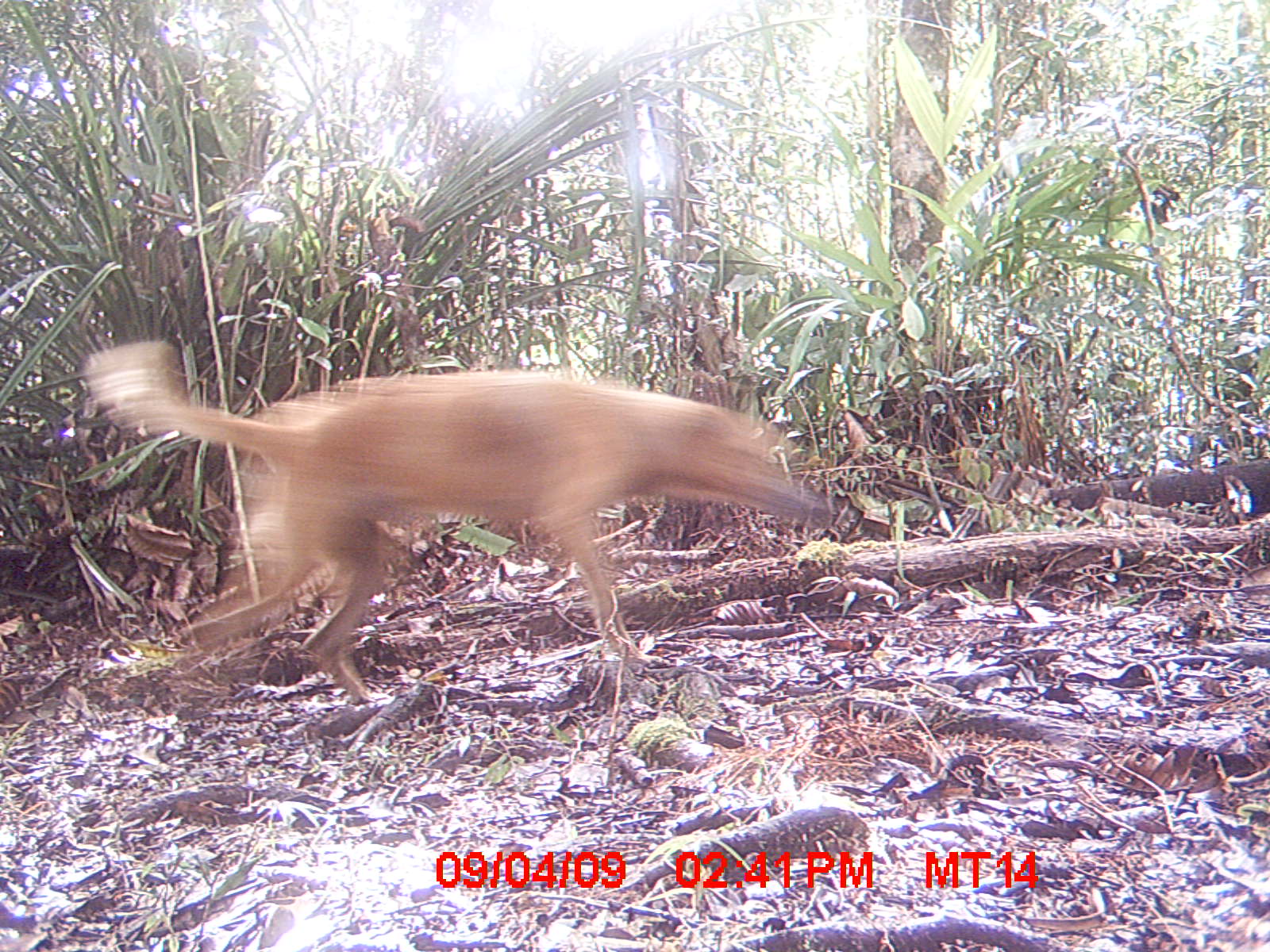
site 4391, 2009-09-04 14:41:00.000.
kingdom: Animalia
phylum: Chordata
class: Mammalia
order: Carnivora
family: Canidae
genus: Canis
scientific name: Canis familiaris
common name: domestic dog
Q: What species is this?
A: Canis familiaris (domestic dog).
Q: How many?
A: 1.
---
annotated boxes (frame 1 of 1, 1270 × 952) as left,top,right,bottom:
canis familiaris: 82,338,837,706